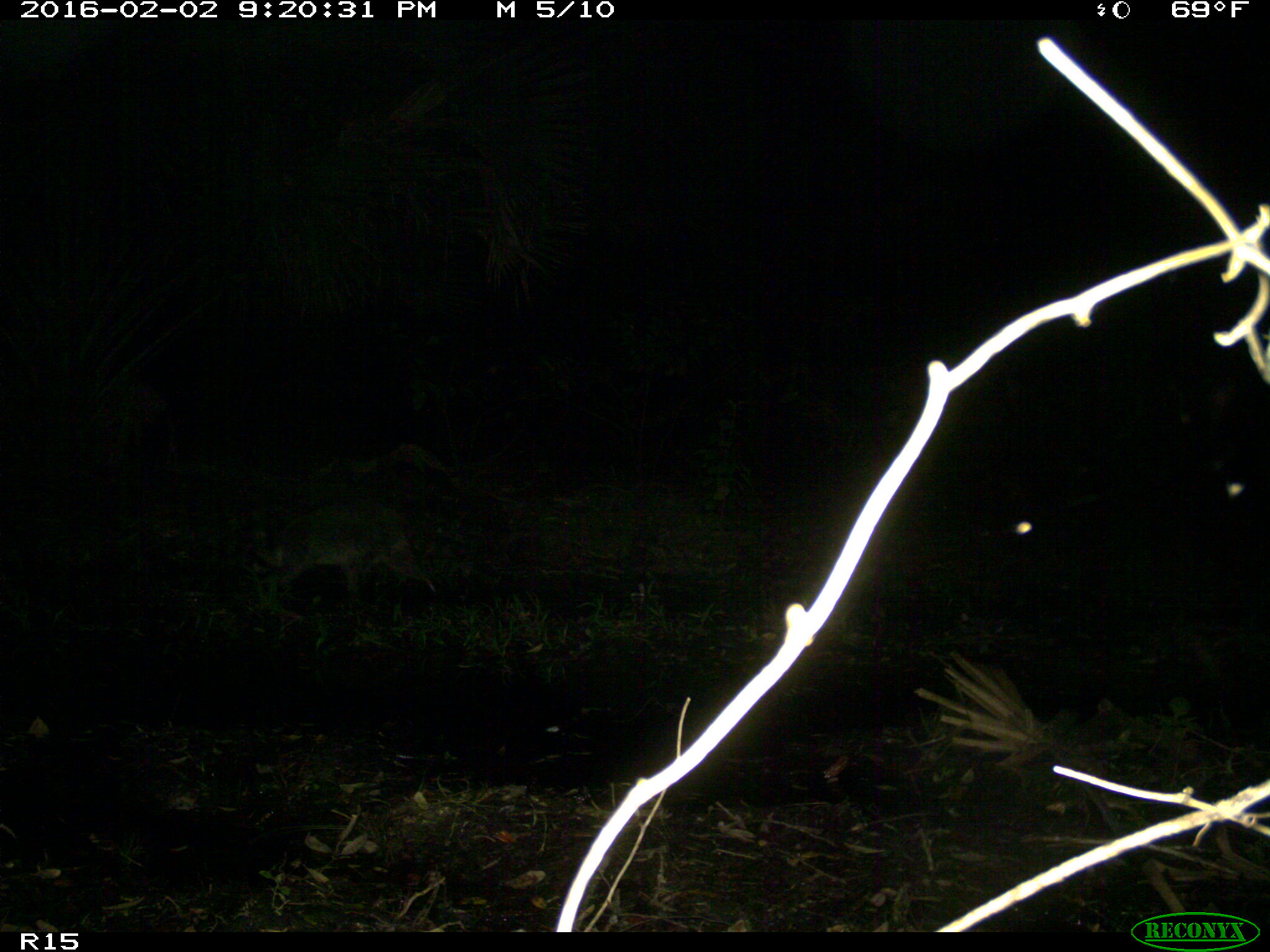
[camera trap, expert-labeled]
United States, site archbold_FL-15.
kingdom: Animalia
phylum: Chordata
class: Mammalia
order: Carnivora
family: Procyonidae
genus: Procyon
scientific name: Procyon lotor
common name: common raccoon